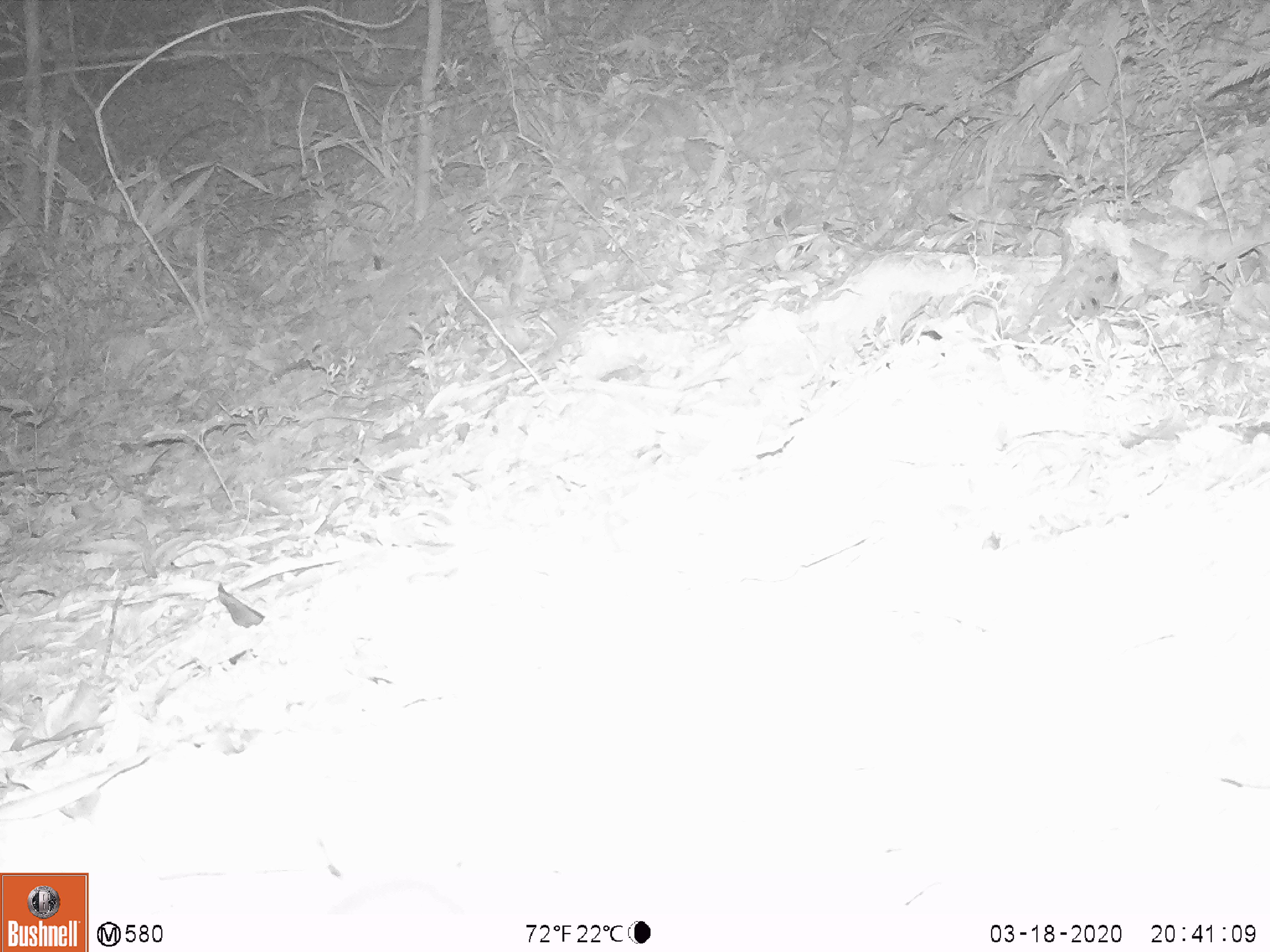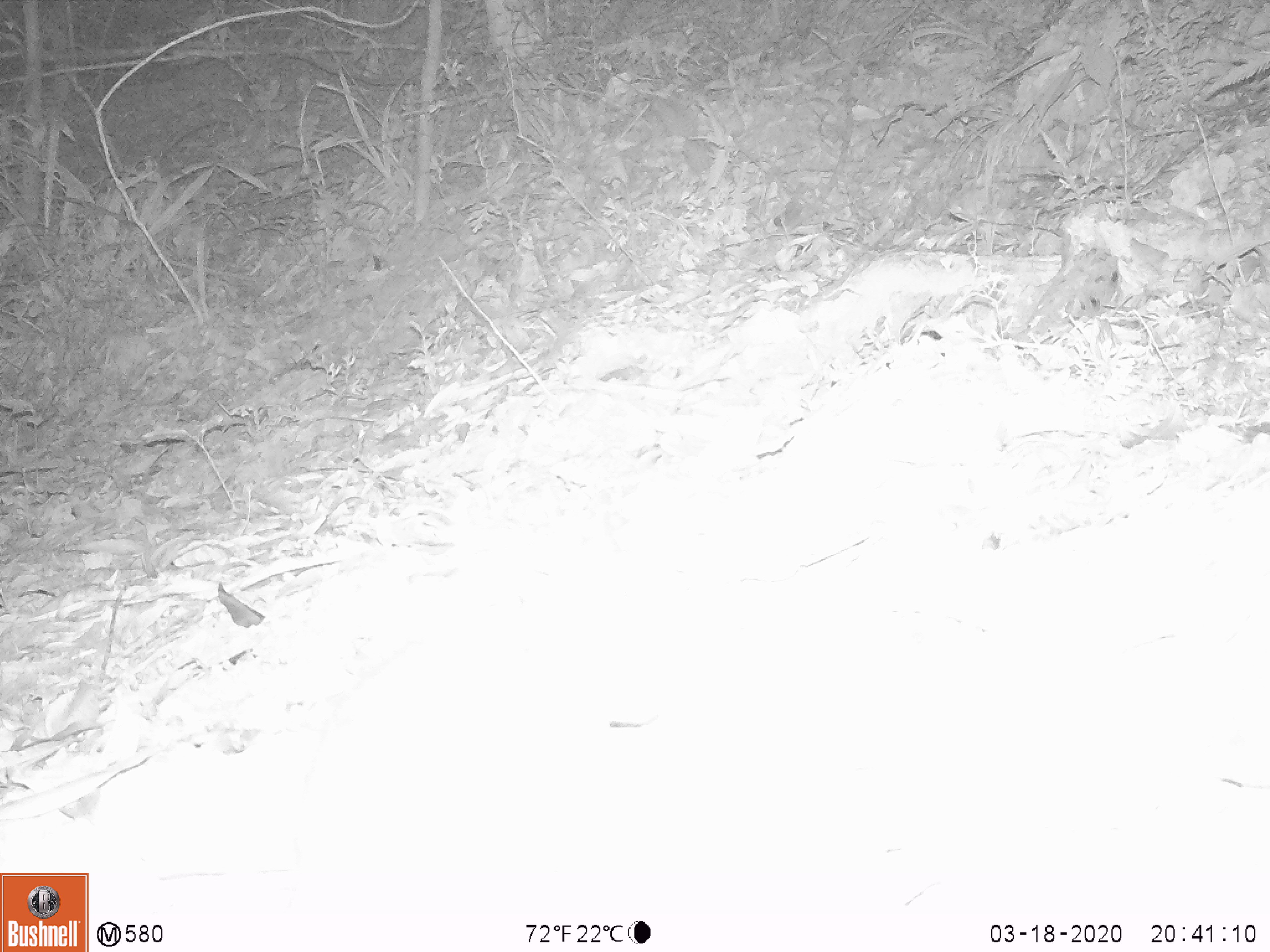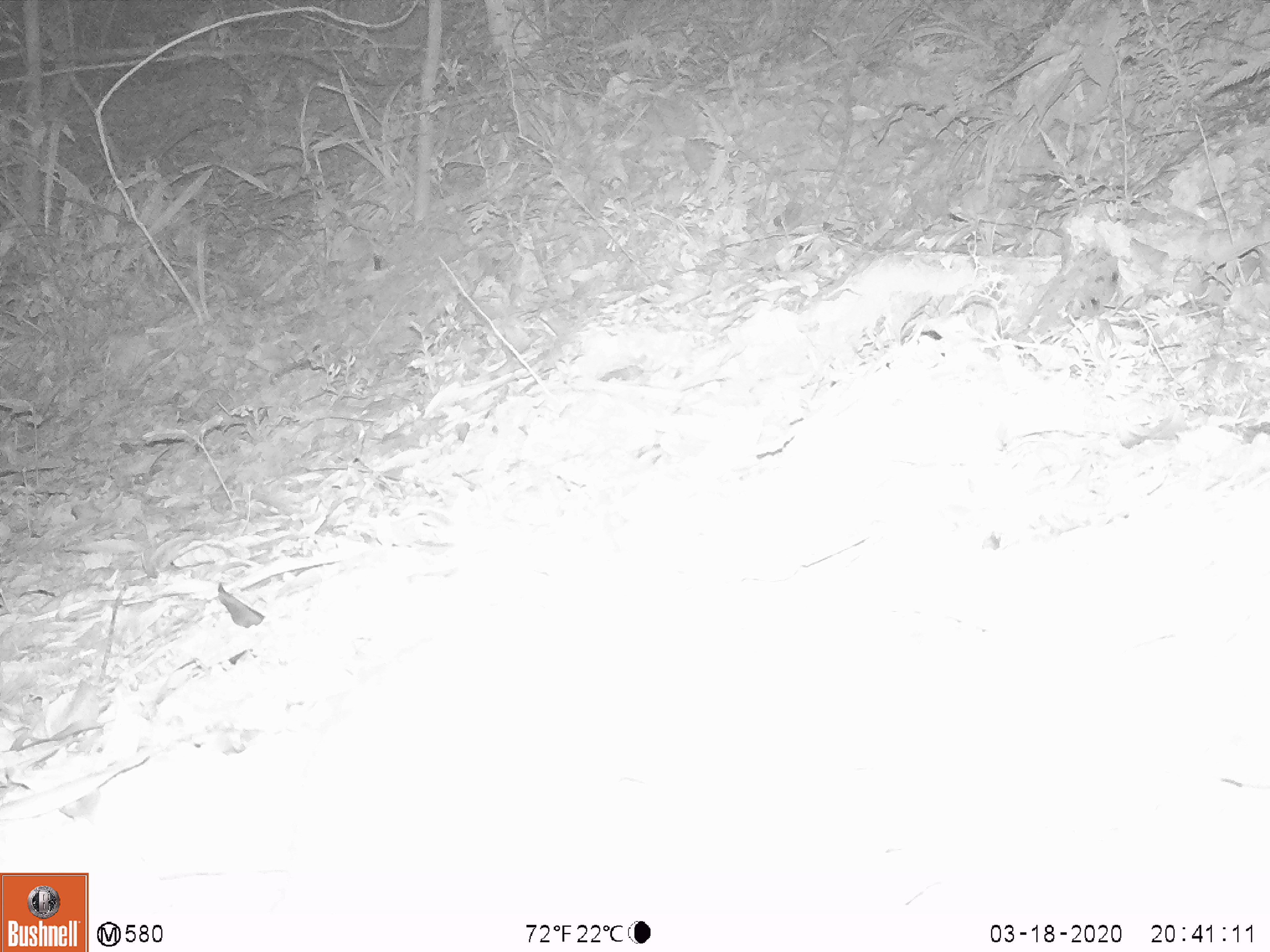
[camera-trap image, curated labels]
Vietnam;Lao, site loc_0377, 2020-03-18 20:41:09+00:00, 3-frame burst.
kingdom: Animalia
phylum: Chordata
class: Mammalia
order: Rodentia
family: Muridae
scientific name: Muridae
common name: old-world mice and rats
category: unidentified murid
Unidentified murid (old-world mice and rats) (Muridae). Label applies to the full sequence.